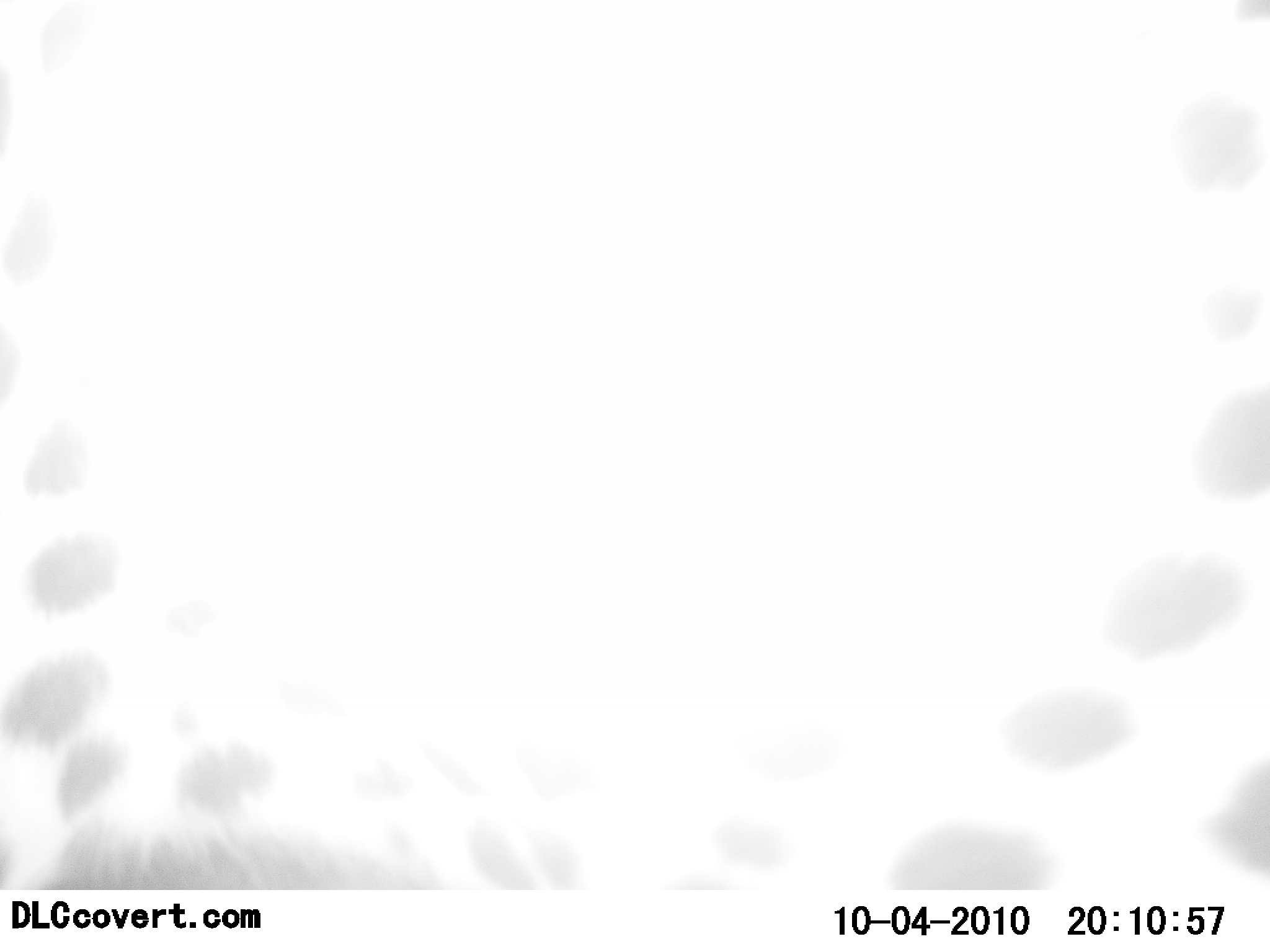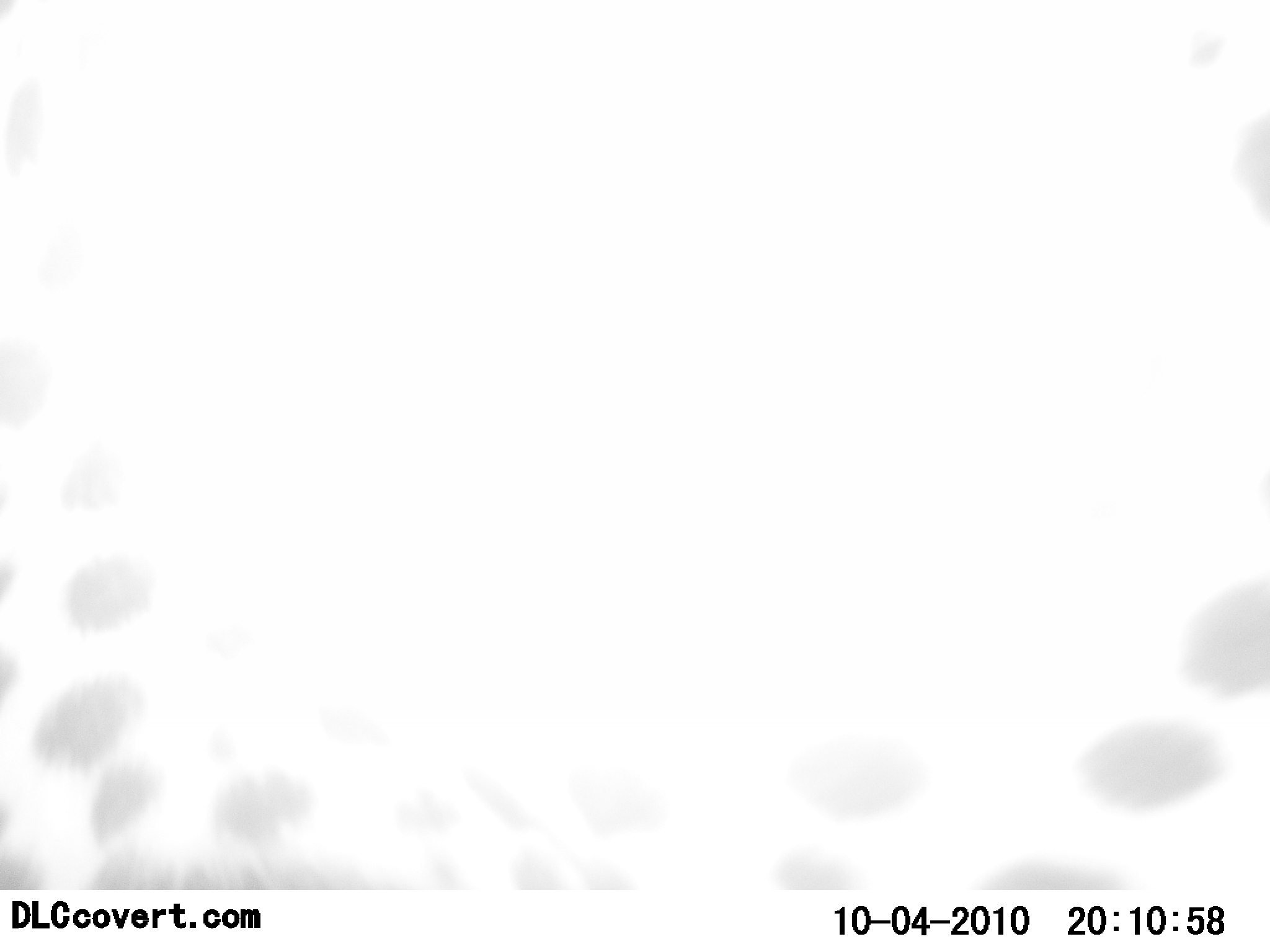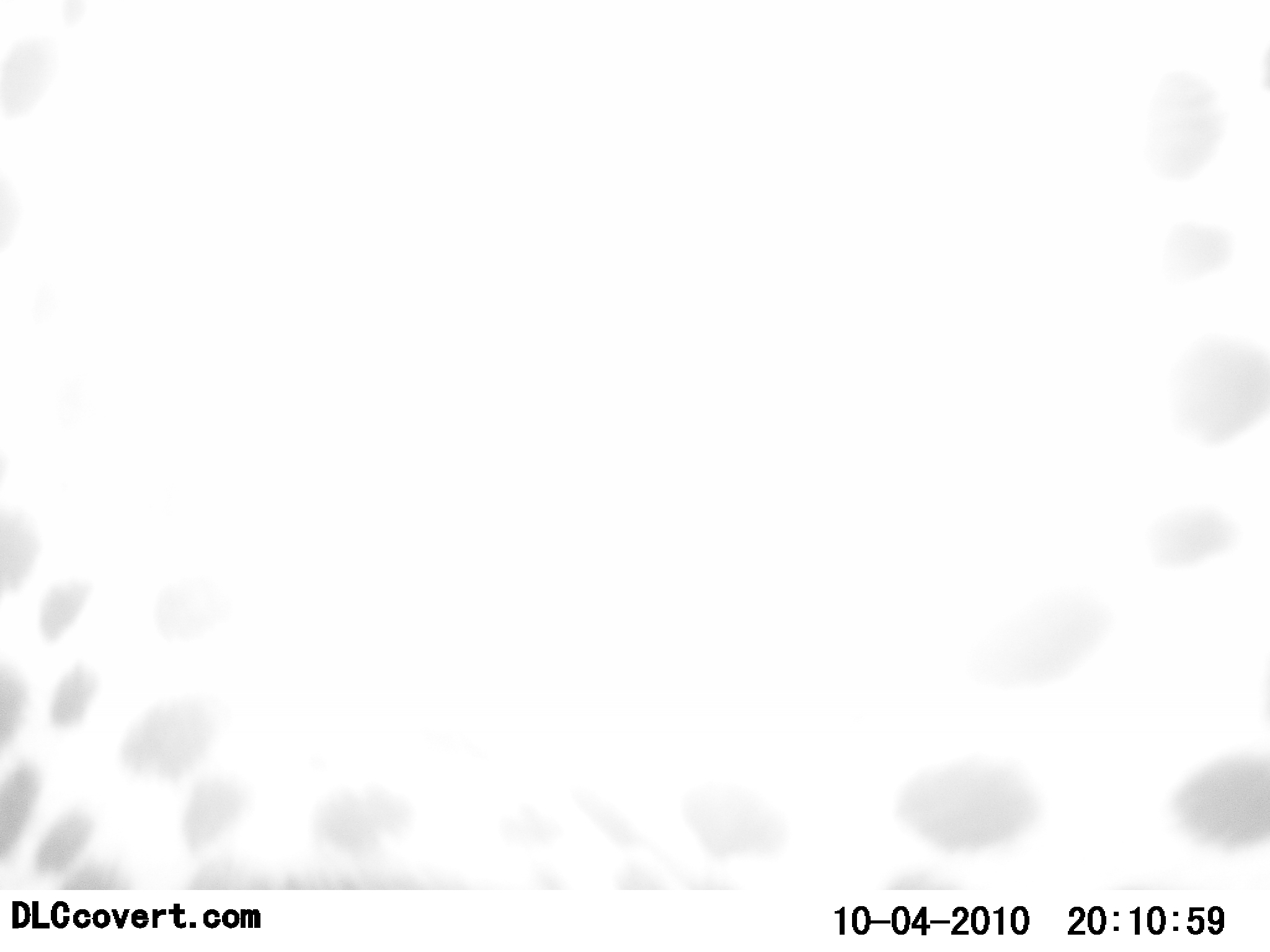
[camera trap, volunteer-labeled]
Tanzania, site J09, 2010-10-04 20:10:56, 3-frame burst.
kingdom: Animalia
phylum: Chordata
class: Mammalia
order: Carnivora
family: Felidae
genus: Acinonyx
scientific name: Acinonyx jubatus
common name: cheetah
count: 1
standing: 43%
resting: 0%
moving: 57%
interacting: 0%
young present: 0%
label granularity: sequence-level